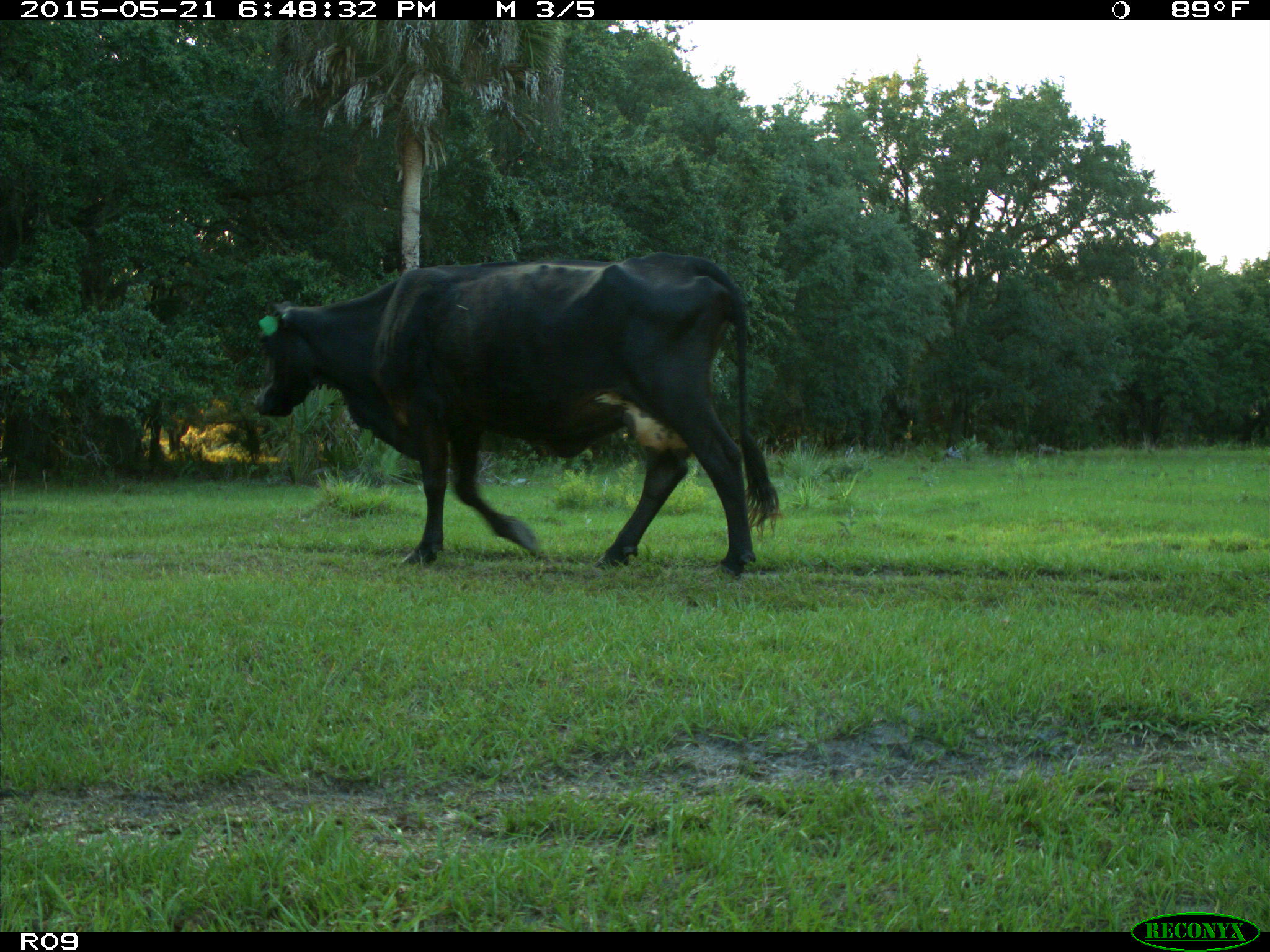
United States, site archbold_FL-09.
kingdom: Animalia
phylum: Chordata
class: Mammalia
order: Artiodactyla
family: Bovidae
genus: Bos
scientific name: Bos taurus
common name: domestic cow